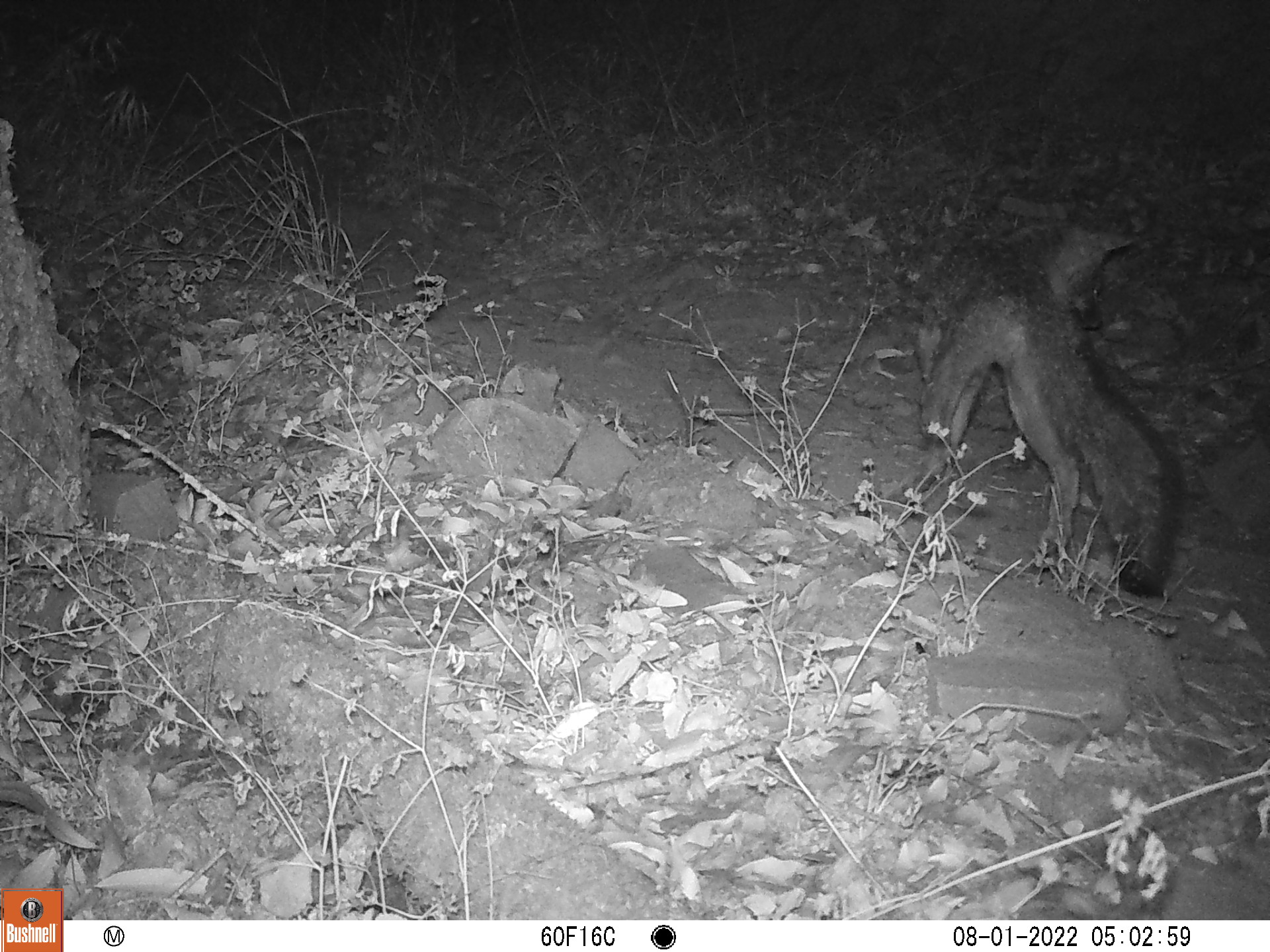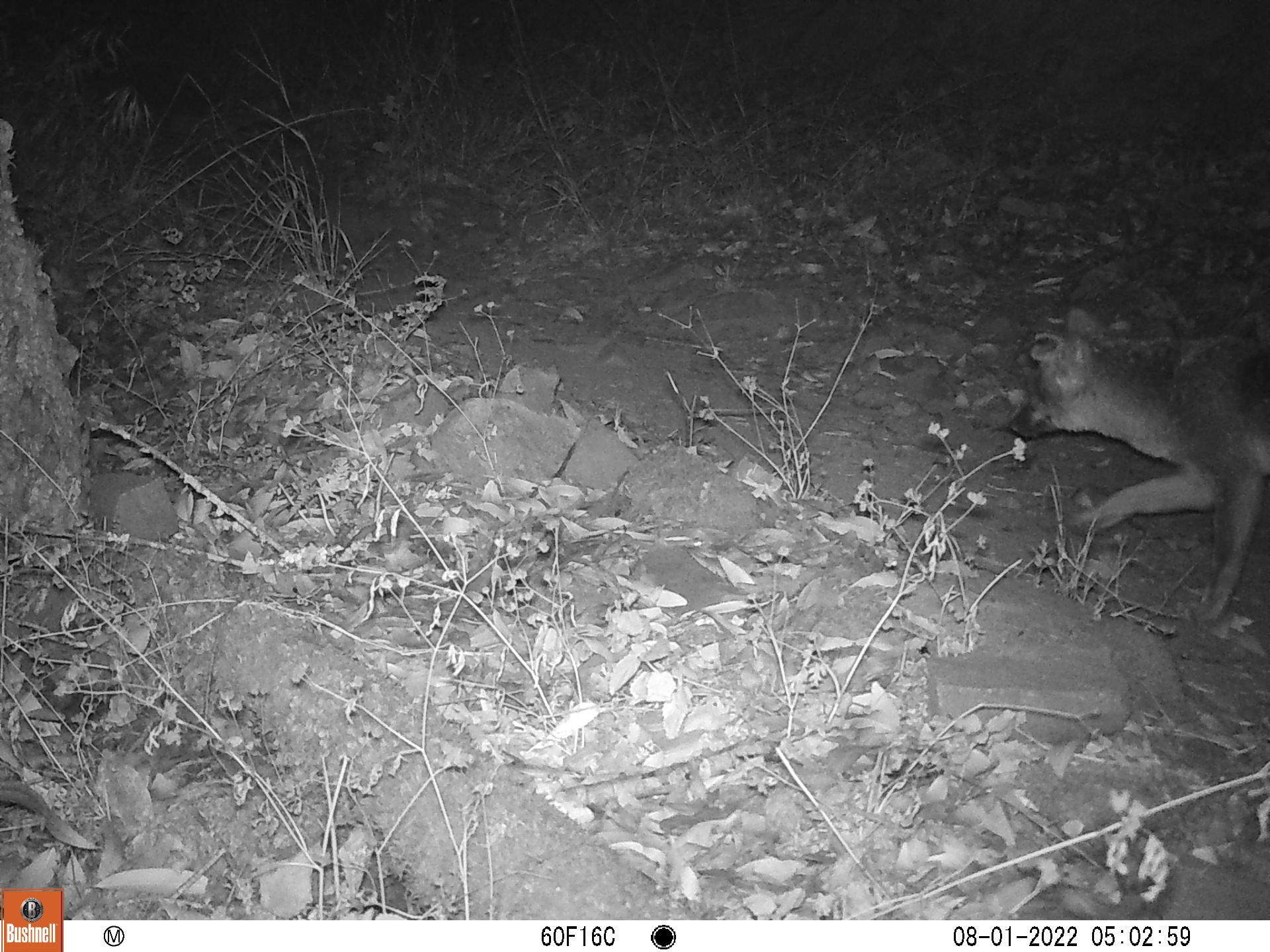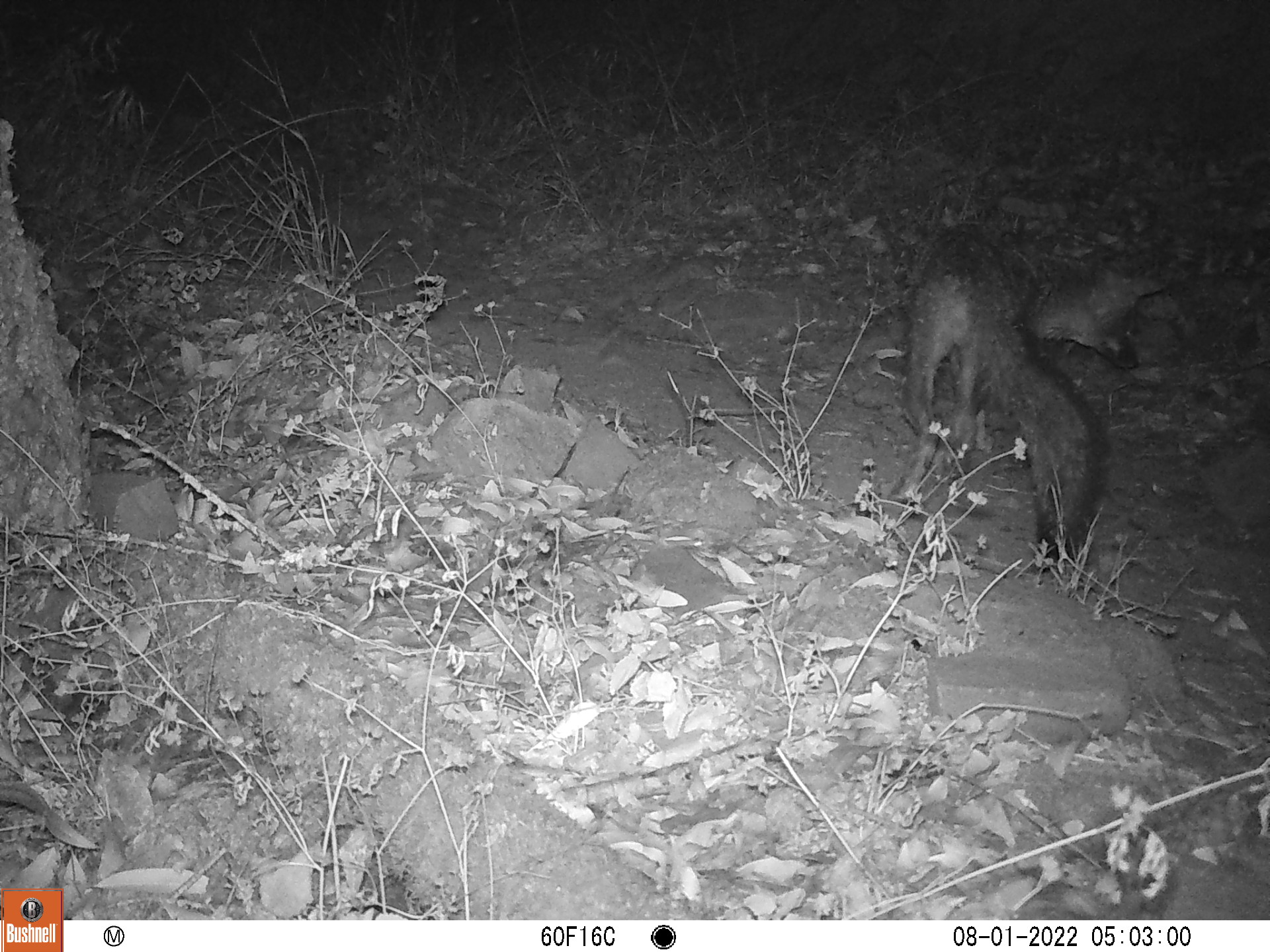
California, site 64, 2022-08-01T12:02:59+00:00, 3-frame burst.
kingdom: Animalia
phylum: Chordata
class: Mammalia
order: Carnivora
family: Canidae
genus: Urocyon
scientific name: Urocyon cinereoargenteus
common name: gray fox